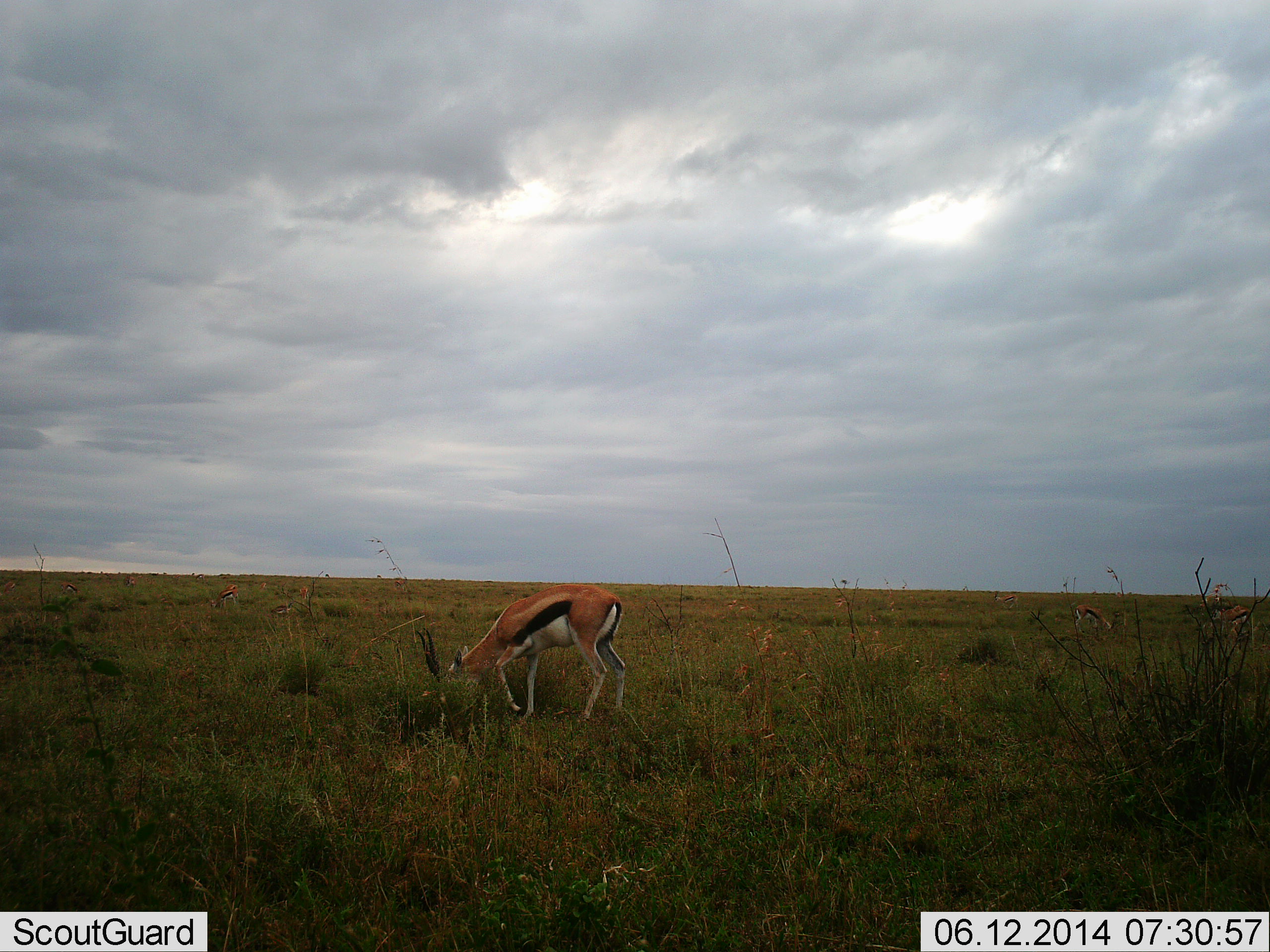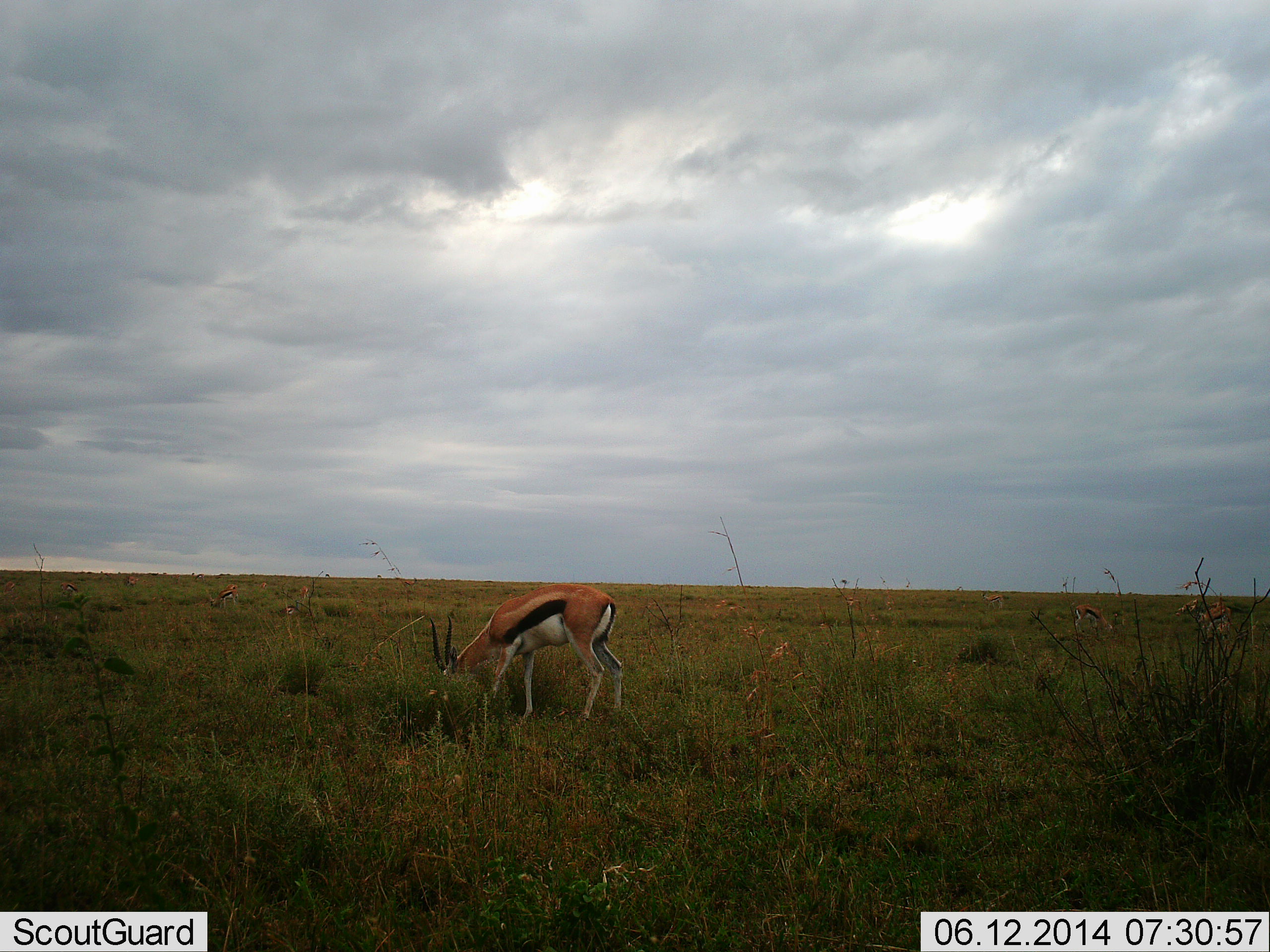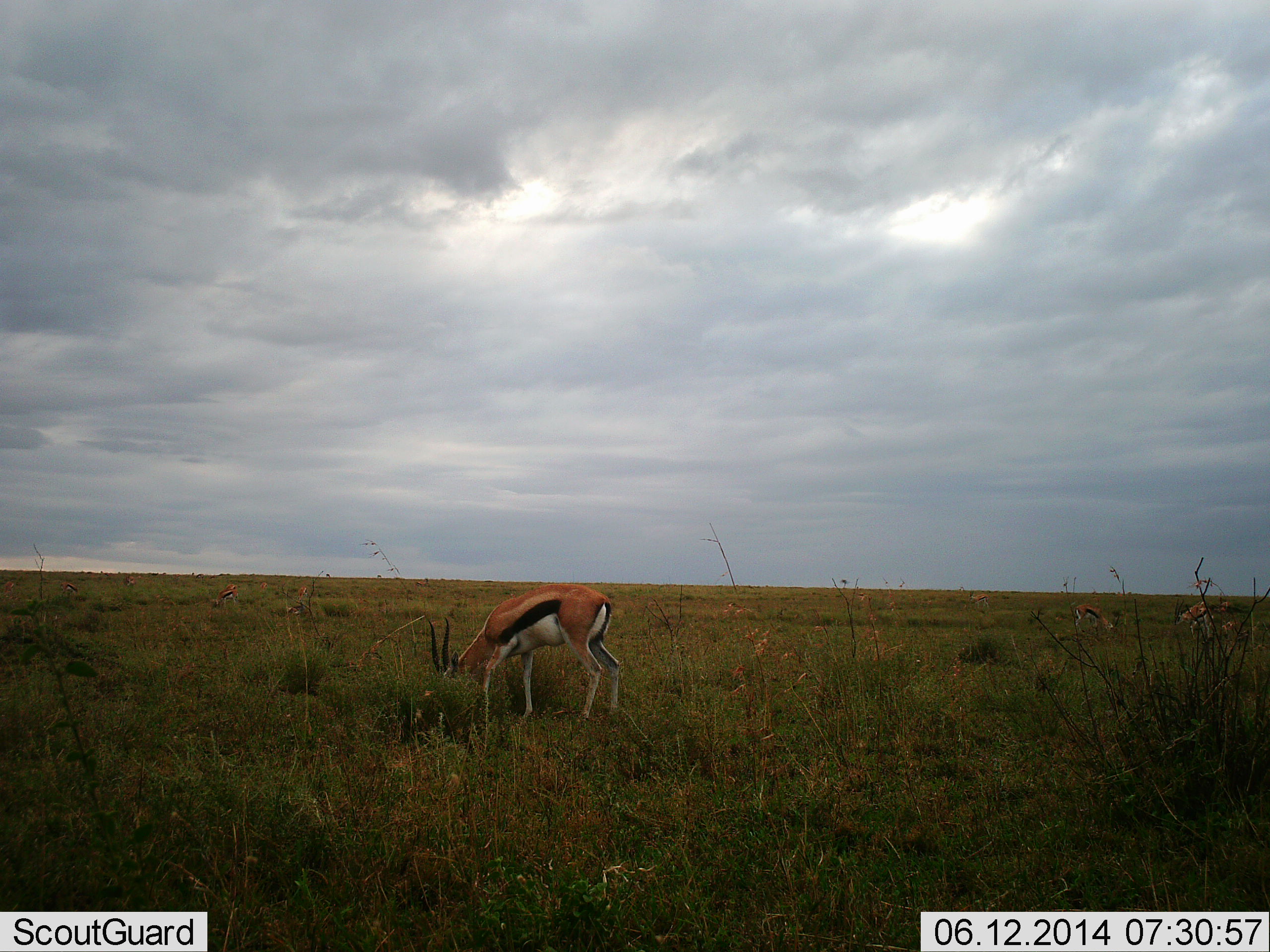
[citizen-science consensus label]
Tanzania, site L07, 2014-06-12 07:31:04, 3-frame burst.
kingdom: Animalia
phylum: Chordata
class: Mammalia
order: Artiodactyla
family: Bovidae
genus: Eudorcas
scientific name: Eudorcas thomsonii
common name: thomson's gazelle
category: gazellethomsons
Gazellethomsons (thomson's gazelle) (Eudorcas thomsonii), count 1. Behavior (volunteer vote fractions): standing 30%, resting 0%, moving 10%, interacting 0%. Young present (vote fraction): 0%. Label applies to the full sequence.